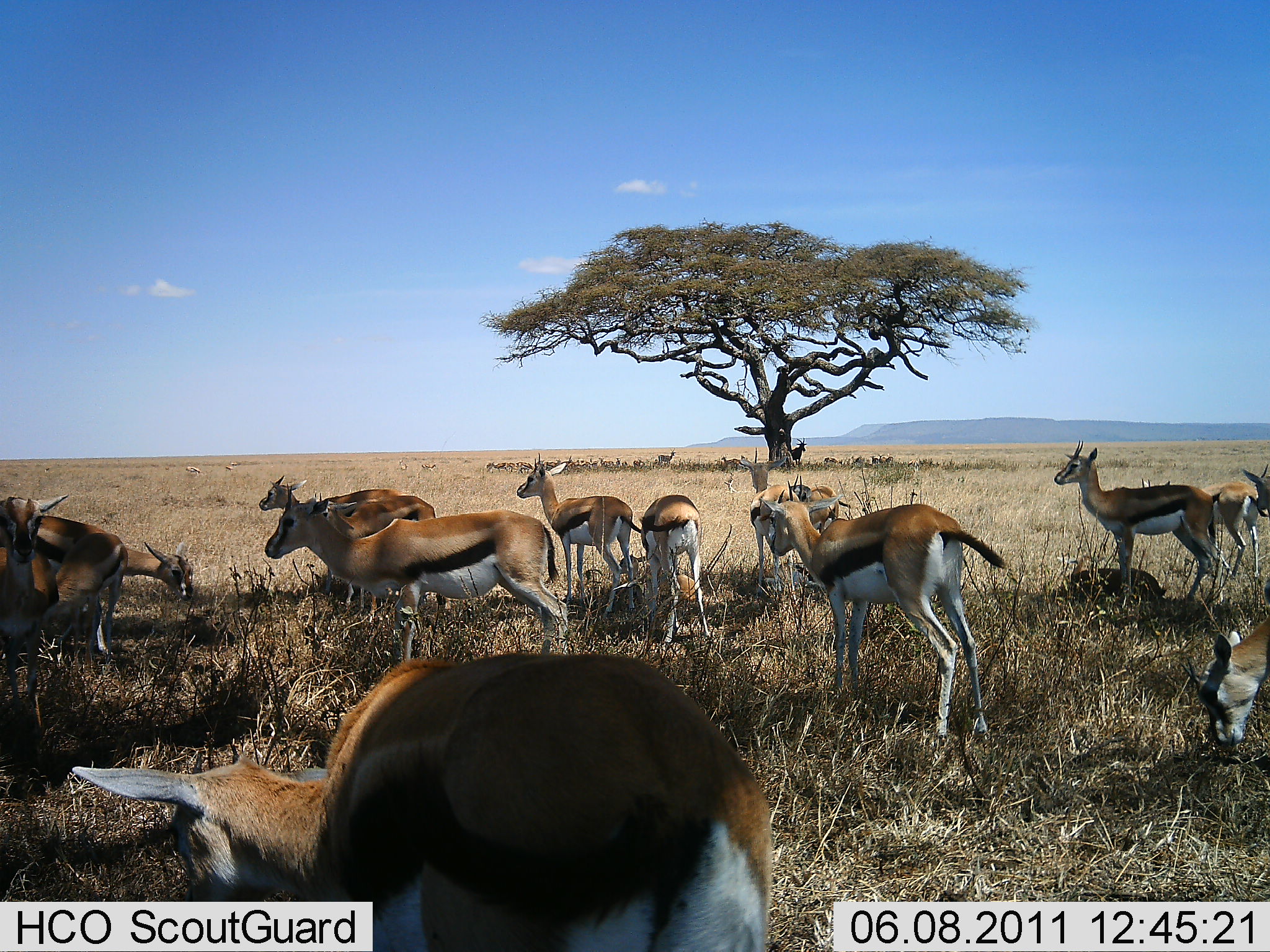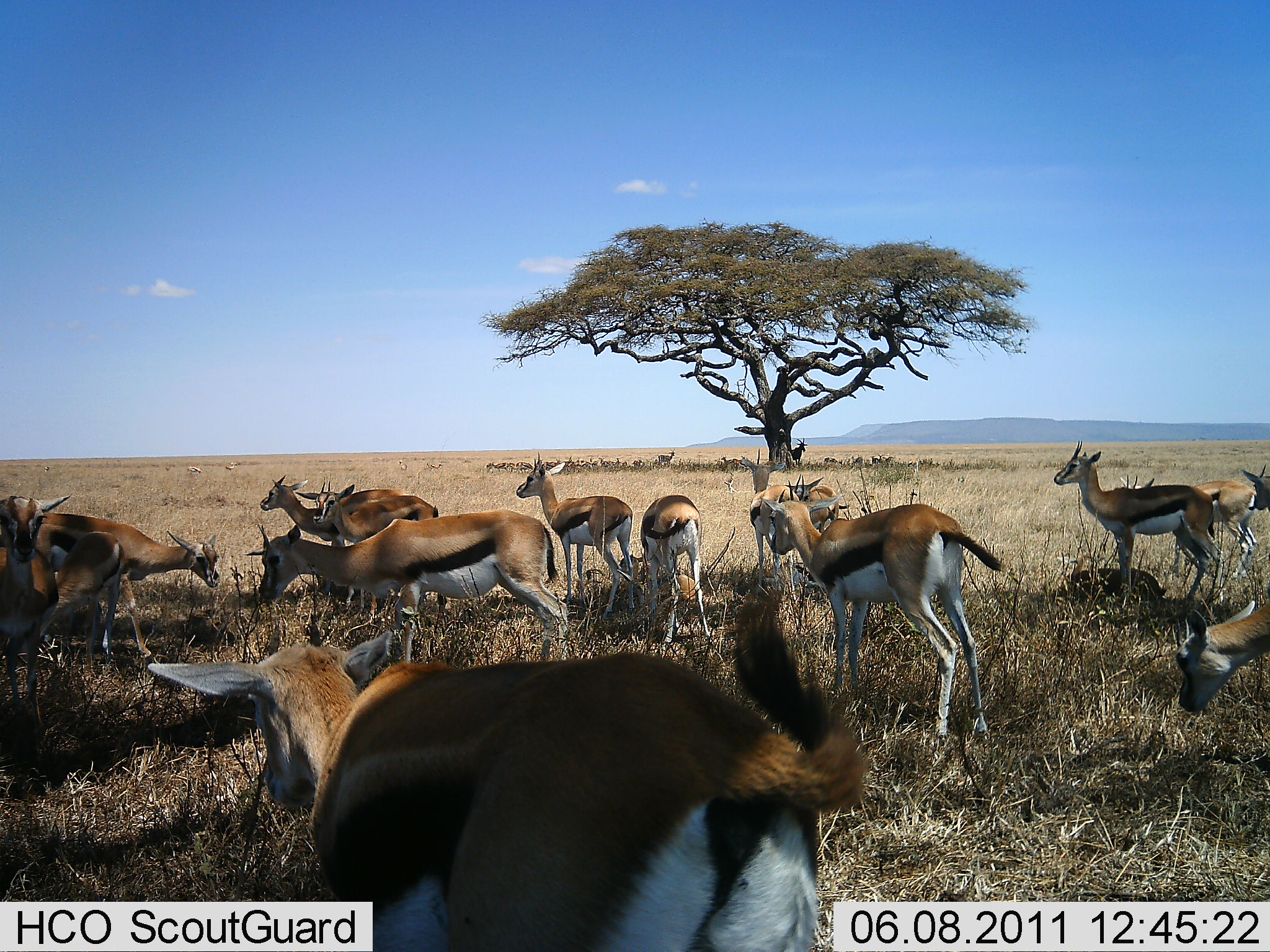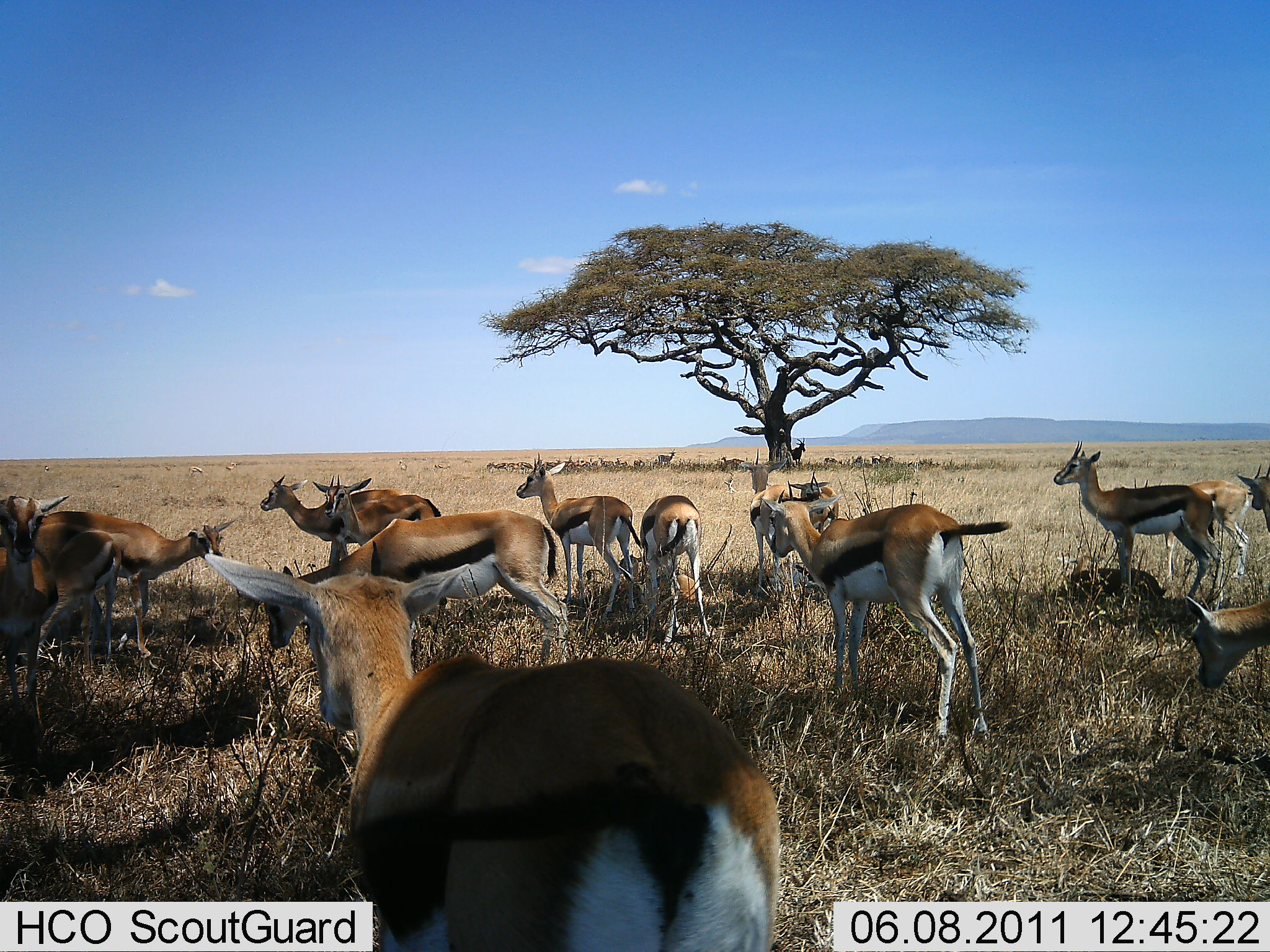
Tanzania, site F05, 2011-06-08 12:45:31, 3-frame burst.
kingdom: Animalia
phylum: Chordata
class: Mammalia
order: Artiodactyla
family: Bovidae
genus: Eudorcas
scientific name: Eudorcas thomsonii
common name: thomson's gazelle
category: gazellethomsons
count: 11-50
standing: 67%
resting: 17%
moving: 8%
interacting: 8%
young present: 8%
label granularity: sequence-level